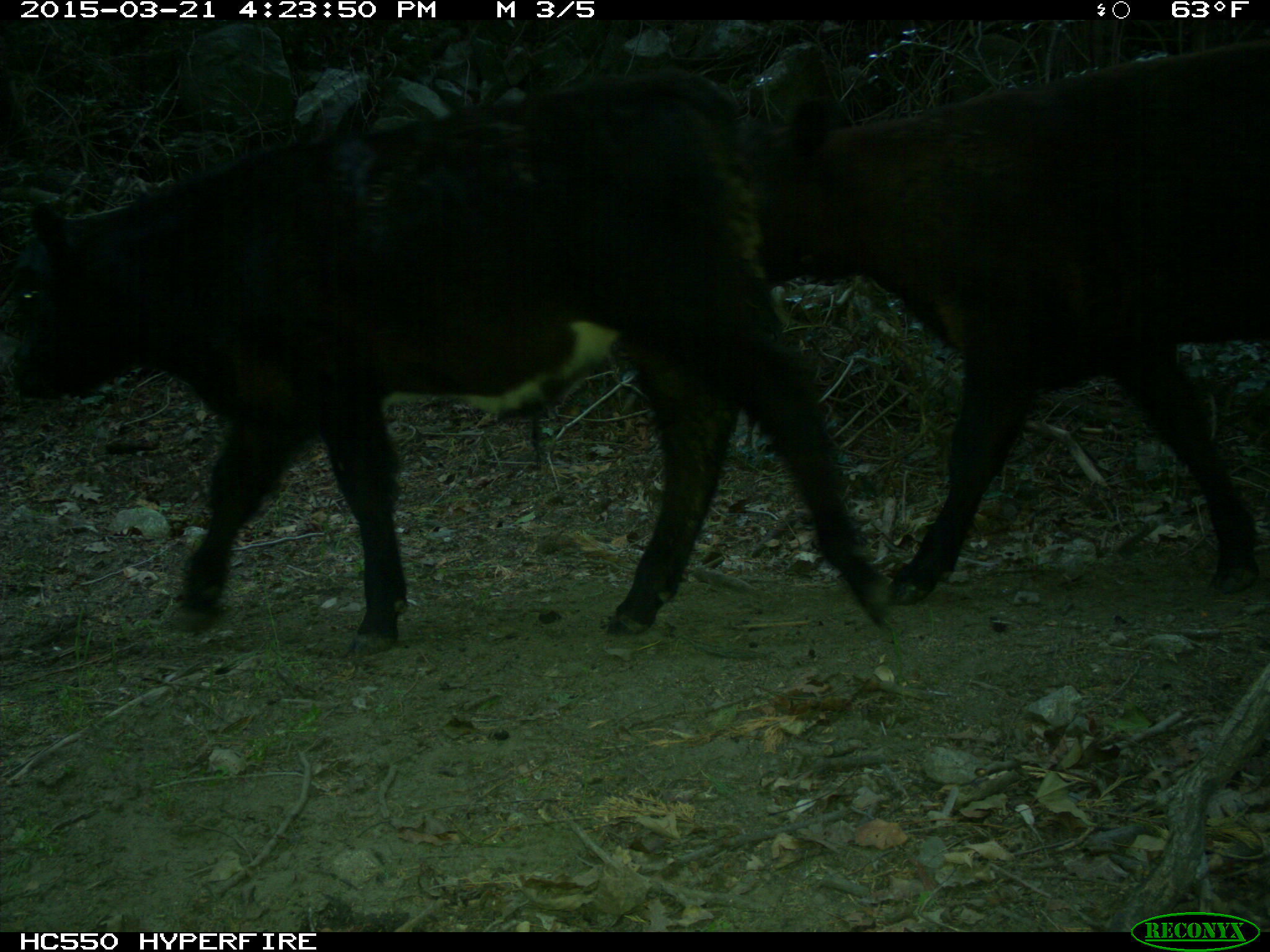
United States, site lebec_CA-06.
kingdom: Animalia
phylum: Chordata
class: Mammalia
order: Artiodactyla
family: Bovidae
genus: Bos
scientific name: Bos taurus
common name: domestic cow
Bos taurus (domestic cow).